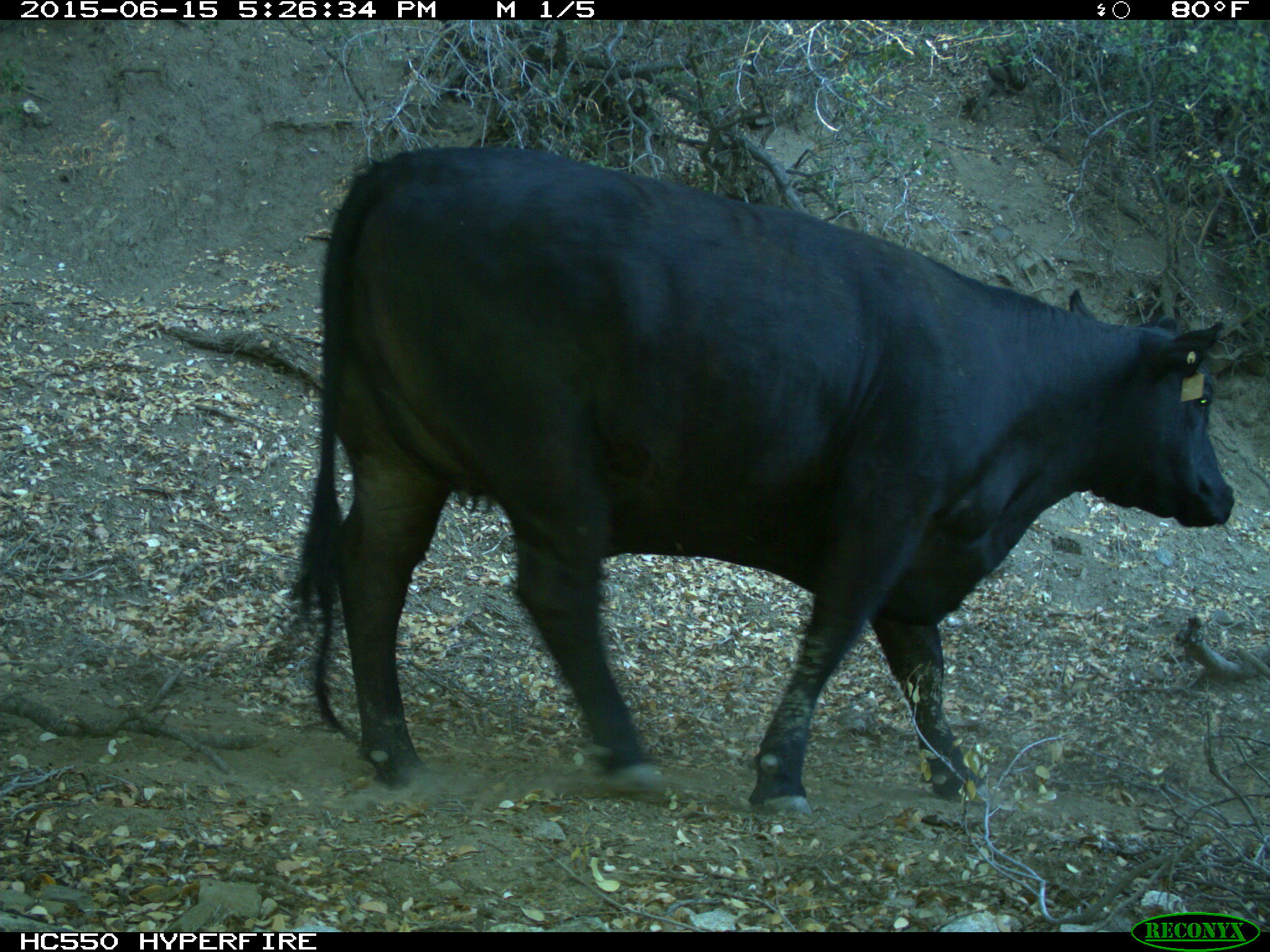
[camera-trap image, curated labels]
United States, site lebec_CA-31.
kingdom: Animalia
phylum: Chordata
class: Mammalia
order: Artiodactyla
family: Bovidae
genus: Bos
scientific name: Bos taurus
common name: domestic cow